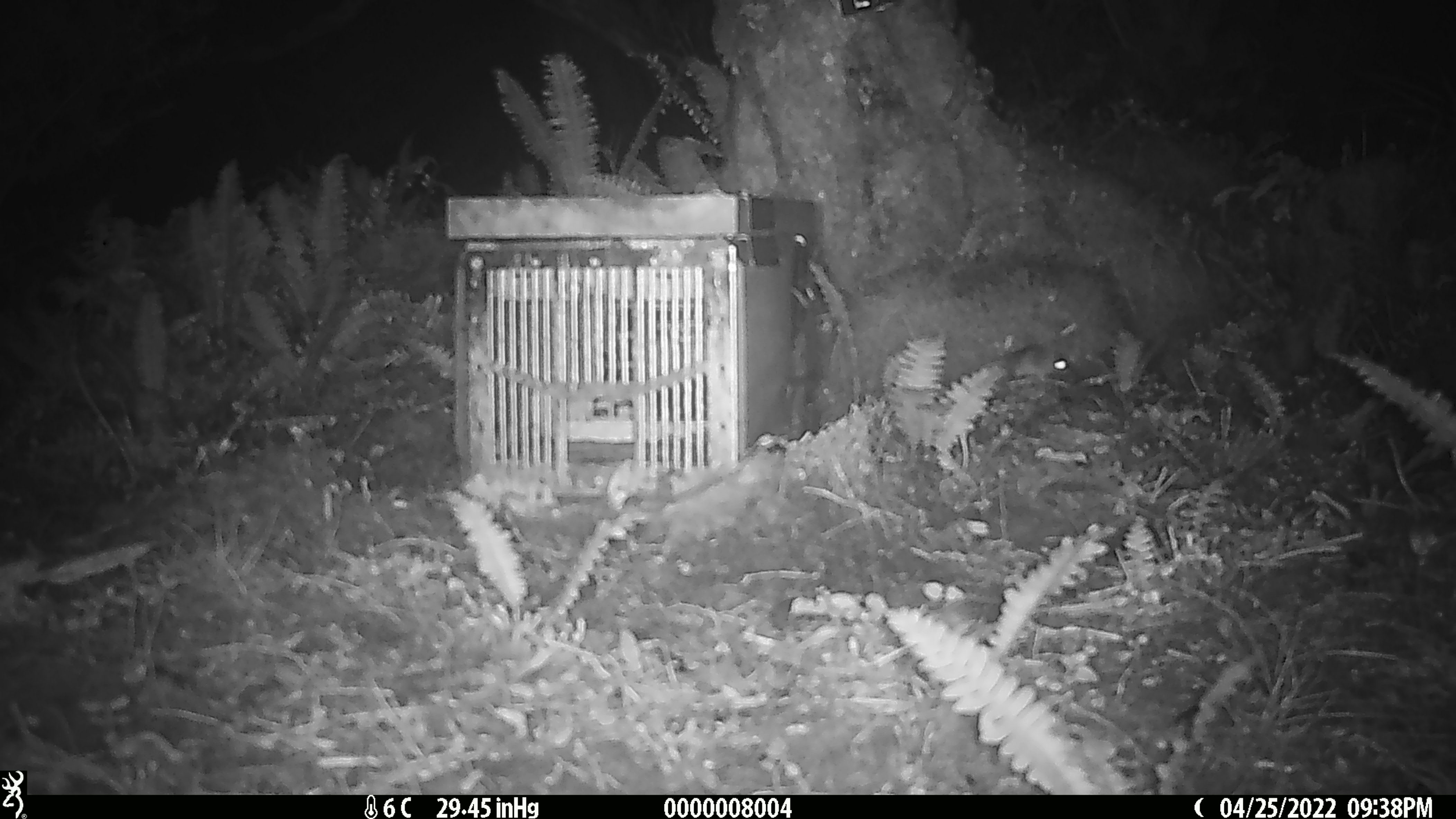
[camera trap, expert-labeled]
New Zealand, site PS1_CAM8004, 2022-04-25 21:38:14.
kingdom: Animalia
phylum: Chordata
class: Mammalia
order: Rodentia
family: Muridae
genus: Mus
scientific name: Mus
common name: mouse